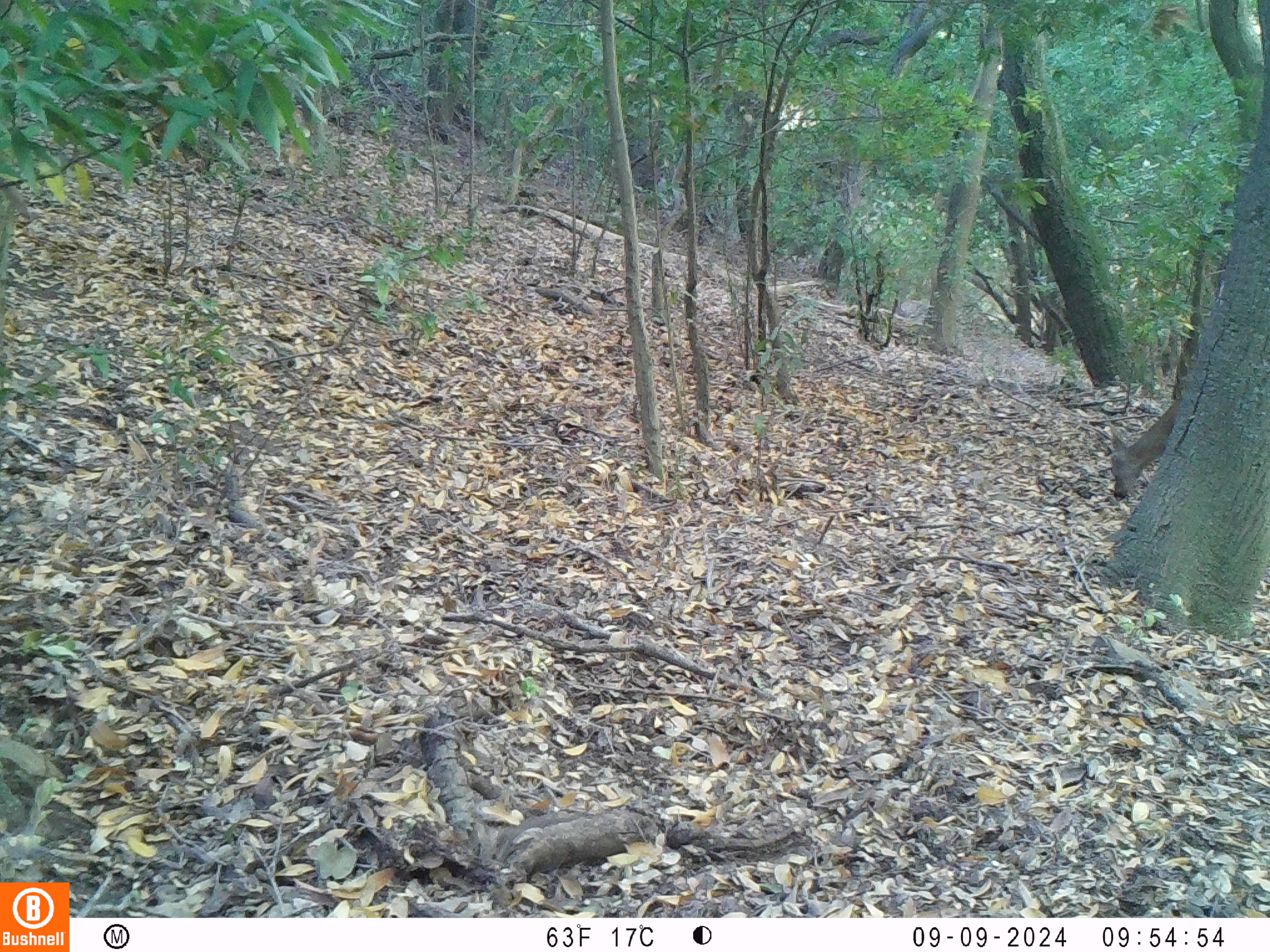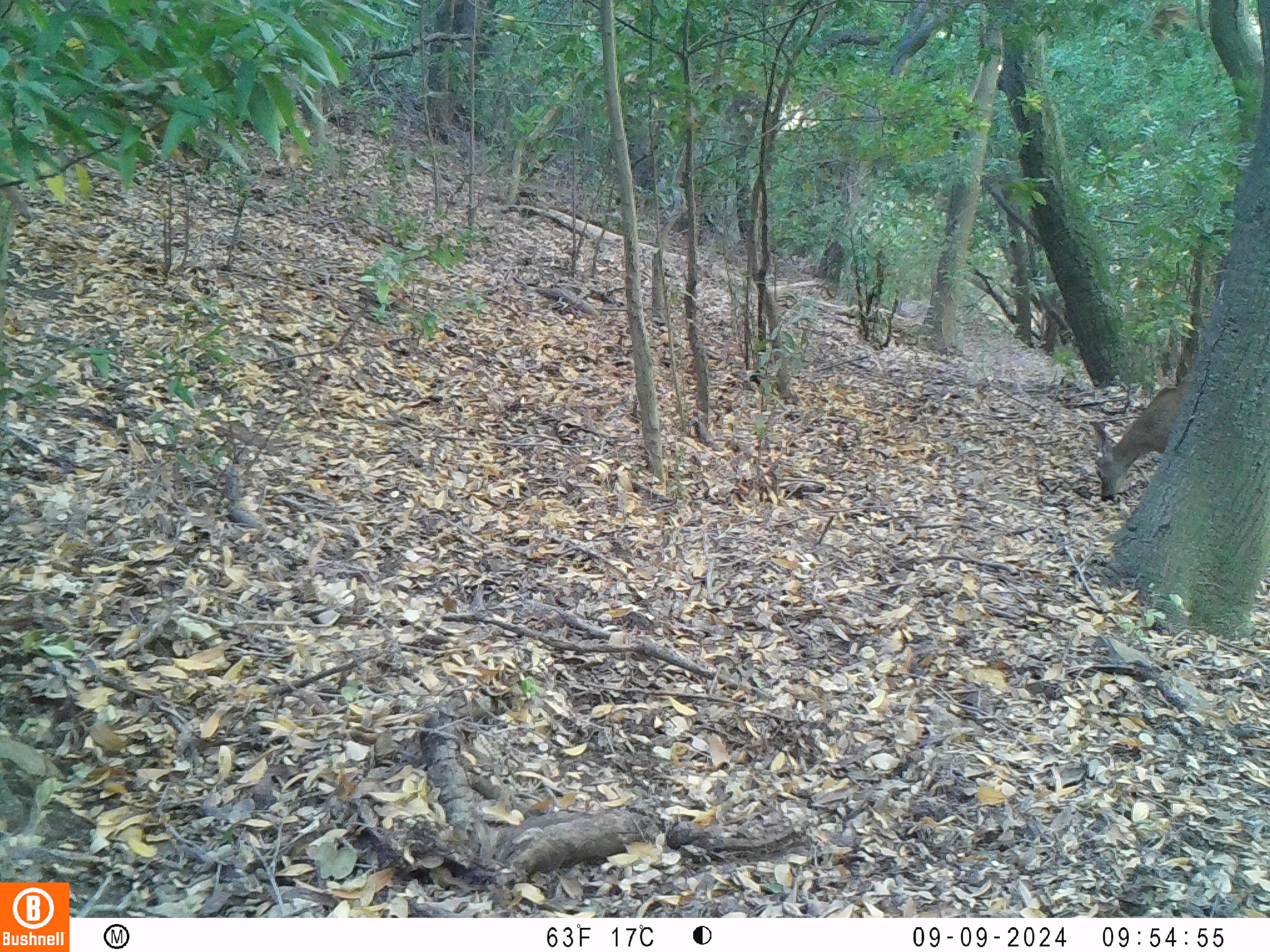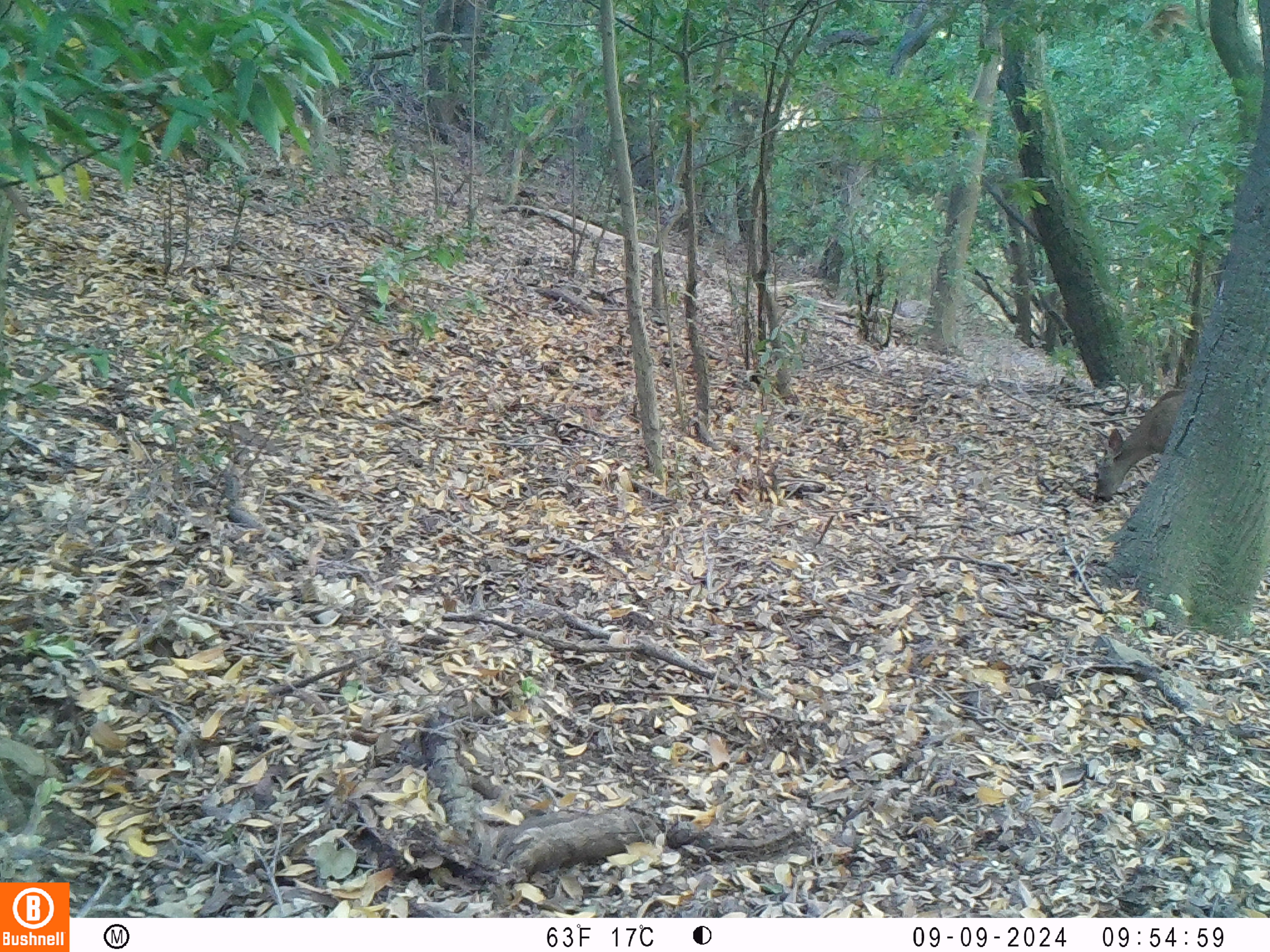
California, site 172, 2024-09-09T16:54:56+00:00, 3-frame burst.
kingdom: Animalia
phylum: Chordata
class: Mammalia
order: Artiodactyla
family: Cervidae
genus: Odocoileus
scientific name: Odocoileus hemionus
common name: mule deer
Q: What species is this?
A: Mule deer (Odocoileus hemionus).